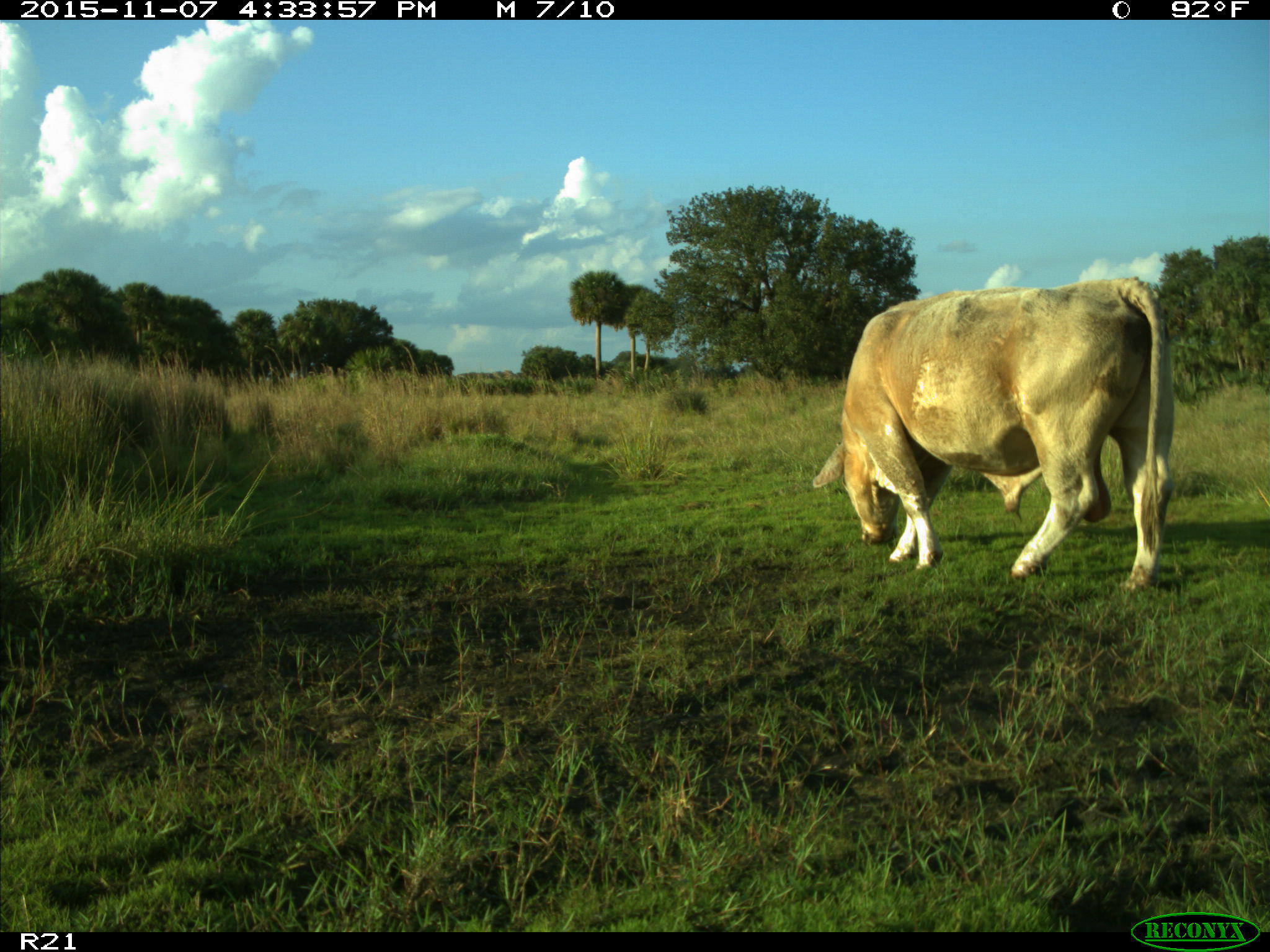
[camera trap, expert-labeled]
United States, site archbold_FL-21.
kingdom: Animalia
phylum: Chordata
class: Mammalia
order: Artiodactyla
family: Bovidae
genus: Bos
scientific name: Bos taurus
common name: domestic cow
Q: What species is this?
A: Bos taurus (domestic cow).